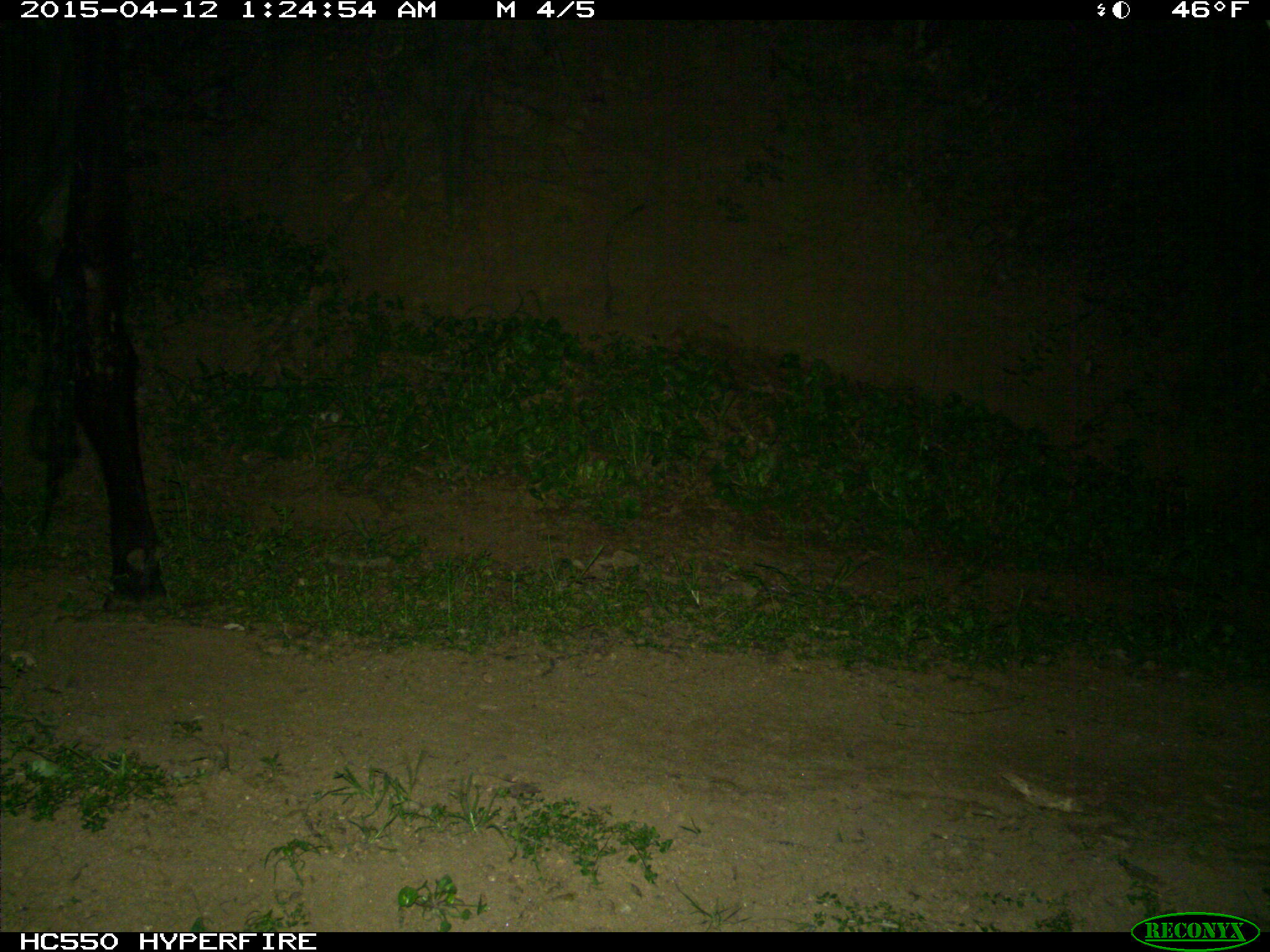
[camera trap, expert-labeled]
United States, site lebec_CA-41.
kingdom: Animalia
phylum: Chordata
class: Mammalia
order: Artiodactyla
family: Bovidae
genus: Bos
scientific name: Bos taurus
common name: domestic cow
Bos taurus (domestic cow).